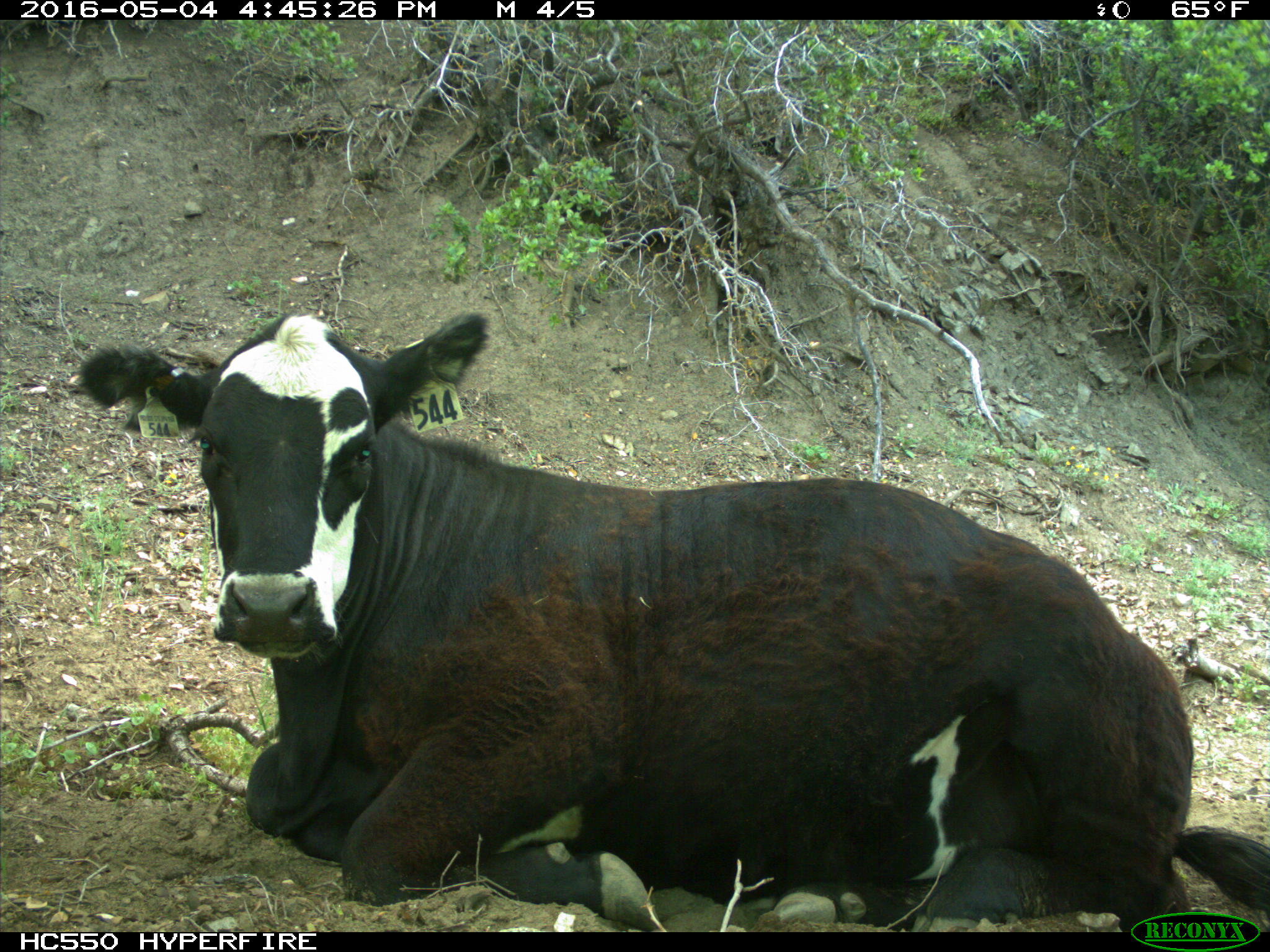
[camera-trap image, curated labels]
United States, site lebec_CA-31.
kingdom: Animalia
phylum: Chordata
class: Mammalia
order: Artiodactyla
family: Bovidae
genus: Bos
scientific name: Bos taurus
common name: domestic cow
Bos taurus (domestic cow).